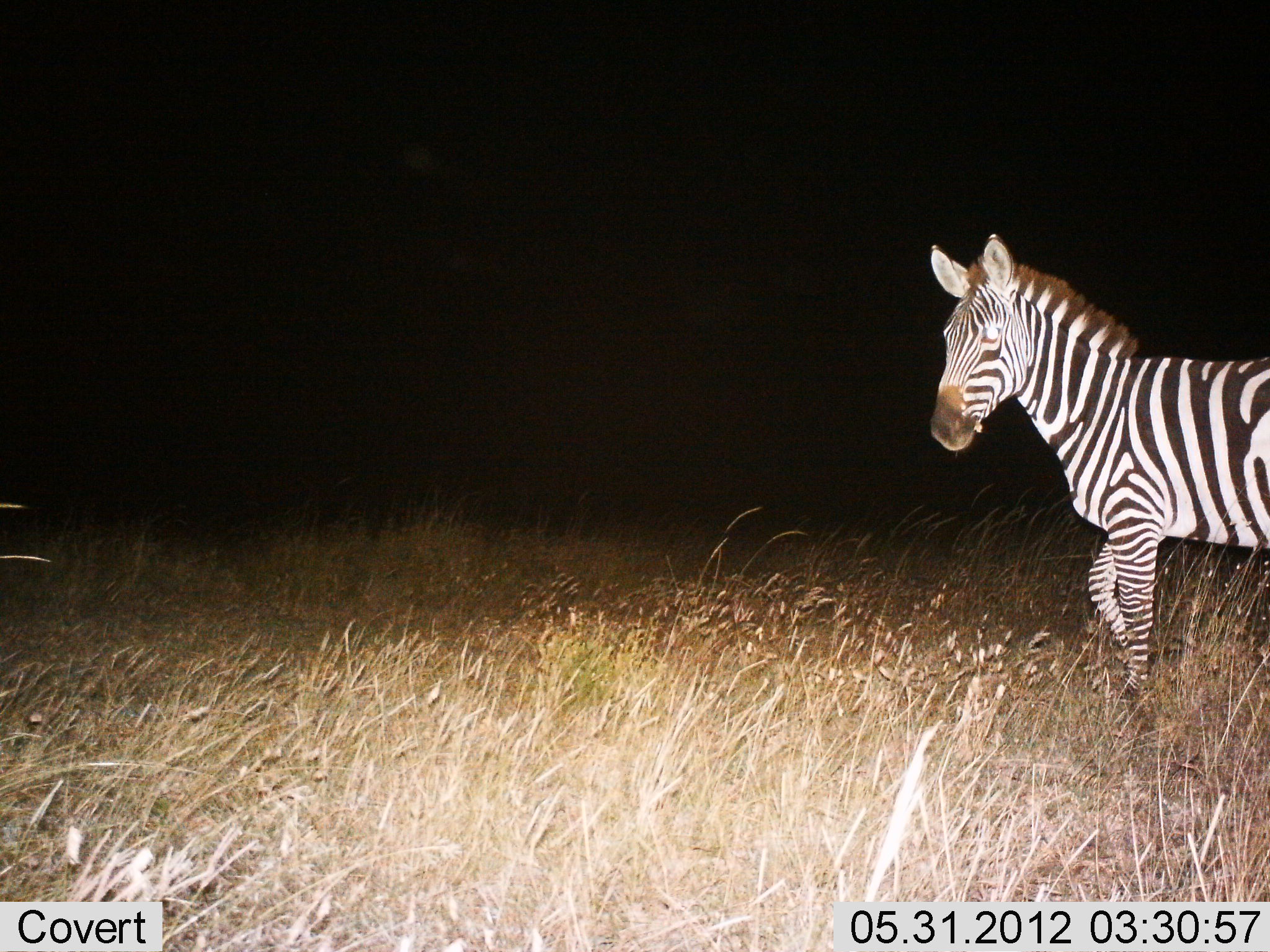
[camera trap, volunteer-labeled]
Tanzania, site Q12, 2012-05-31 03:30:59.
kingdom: Animalia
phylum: Chordata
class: Mammalia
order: Perissodactyla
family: Equidae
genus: Equus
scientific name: Equus quagga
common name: plains zebra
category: zebra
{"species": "zebra (plains zebra) (Equus quagga)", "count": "1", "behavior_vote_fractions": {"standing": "70%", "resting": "0%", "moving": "40%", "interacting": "0%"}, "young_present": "0%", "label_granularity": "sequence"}